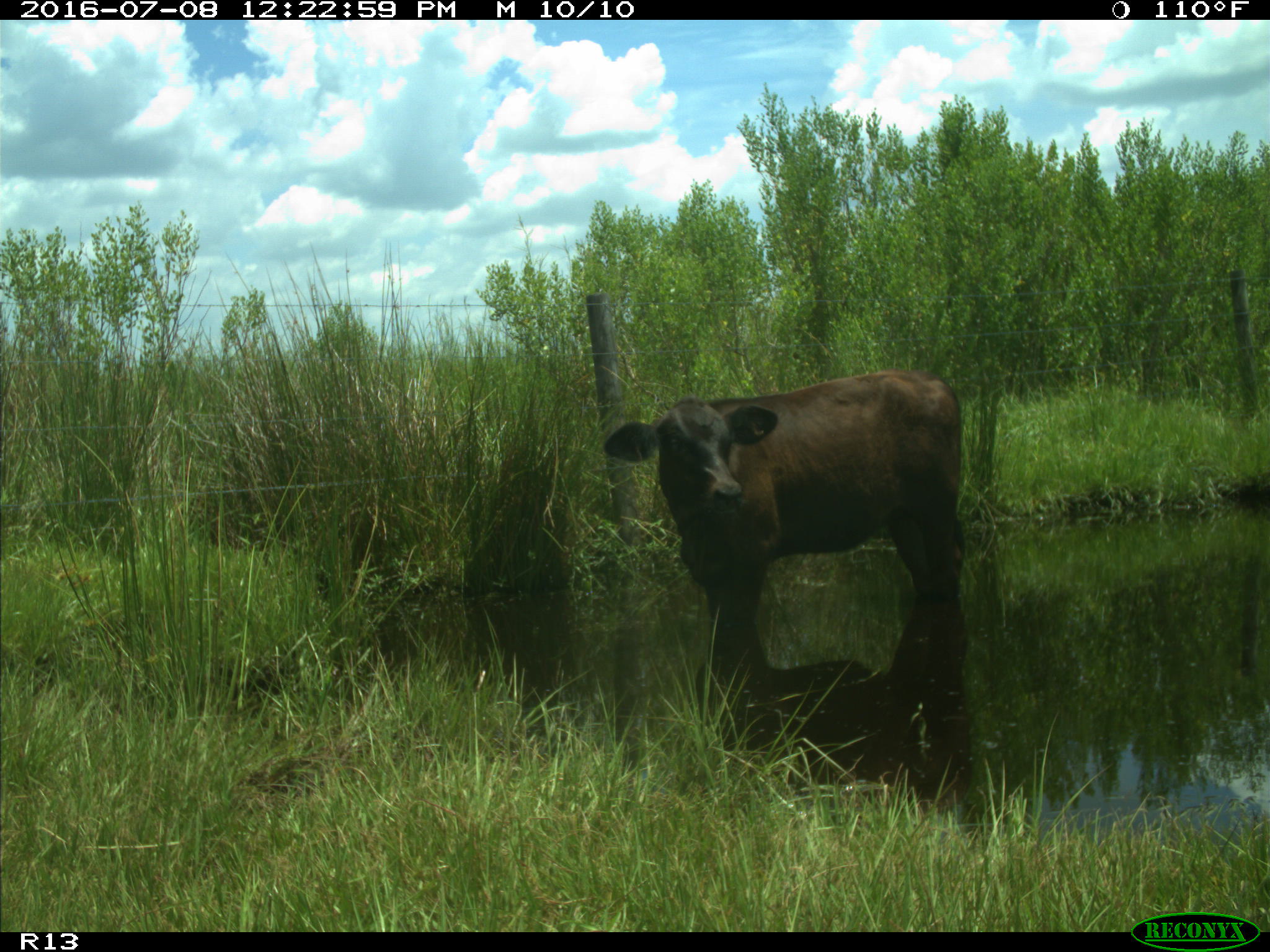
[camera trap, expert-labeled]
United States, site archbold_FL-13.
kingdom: Animalia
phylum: Chordata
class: Mammalia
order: Artiodactyla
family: Bovidae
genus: Bos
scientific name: Bos taurus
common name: domestic cow